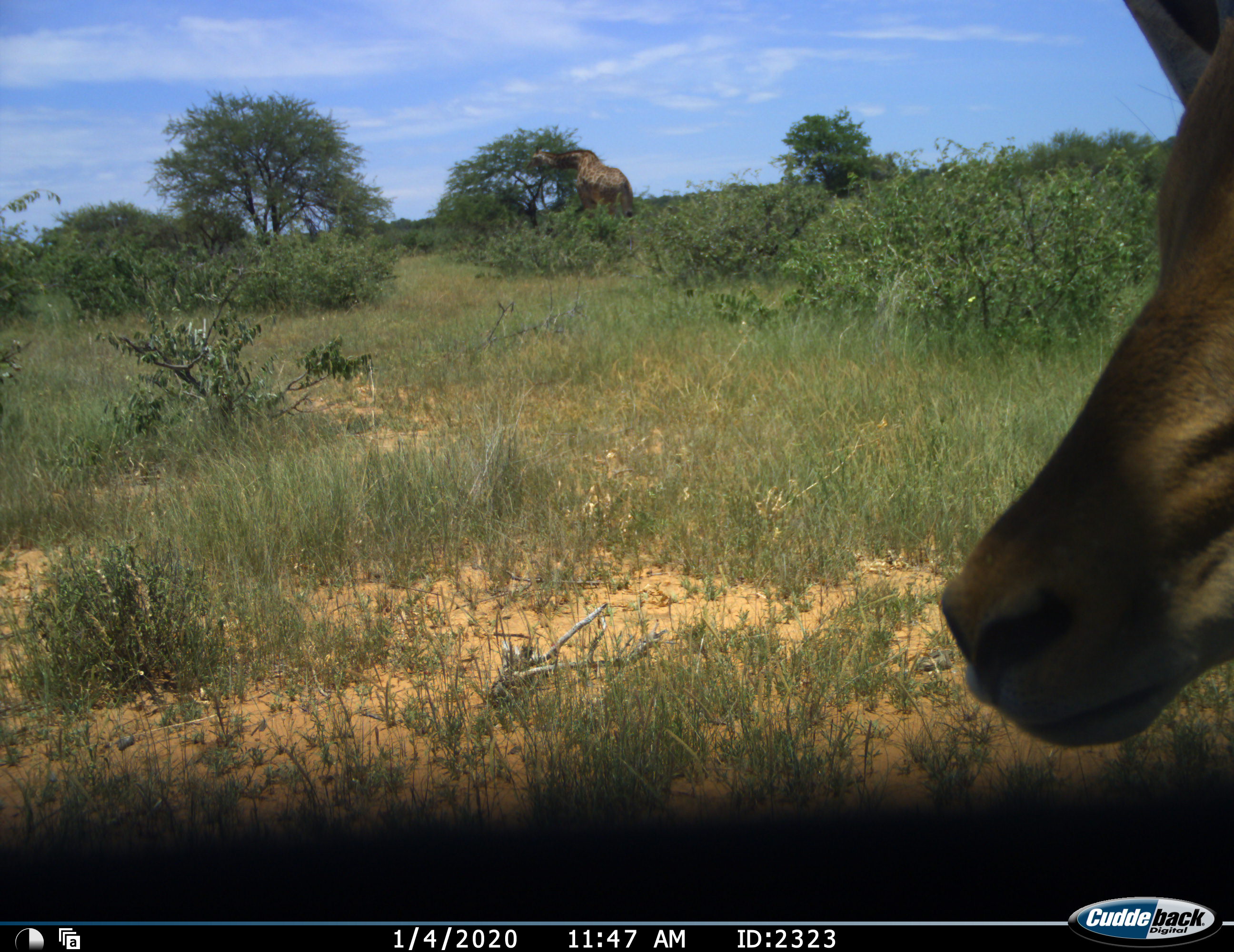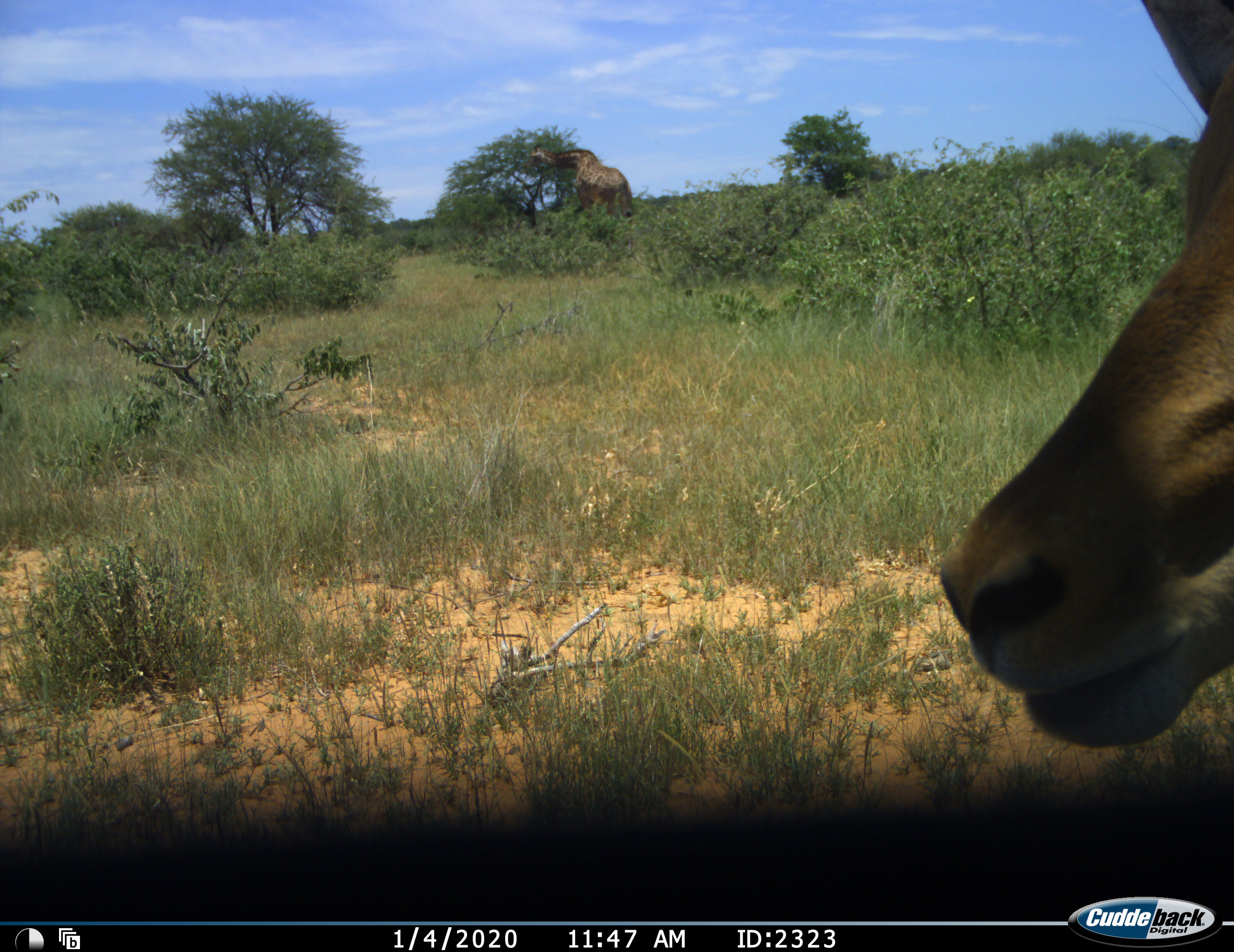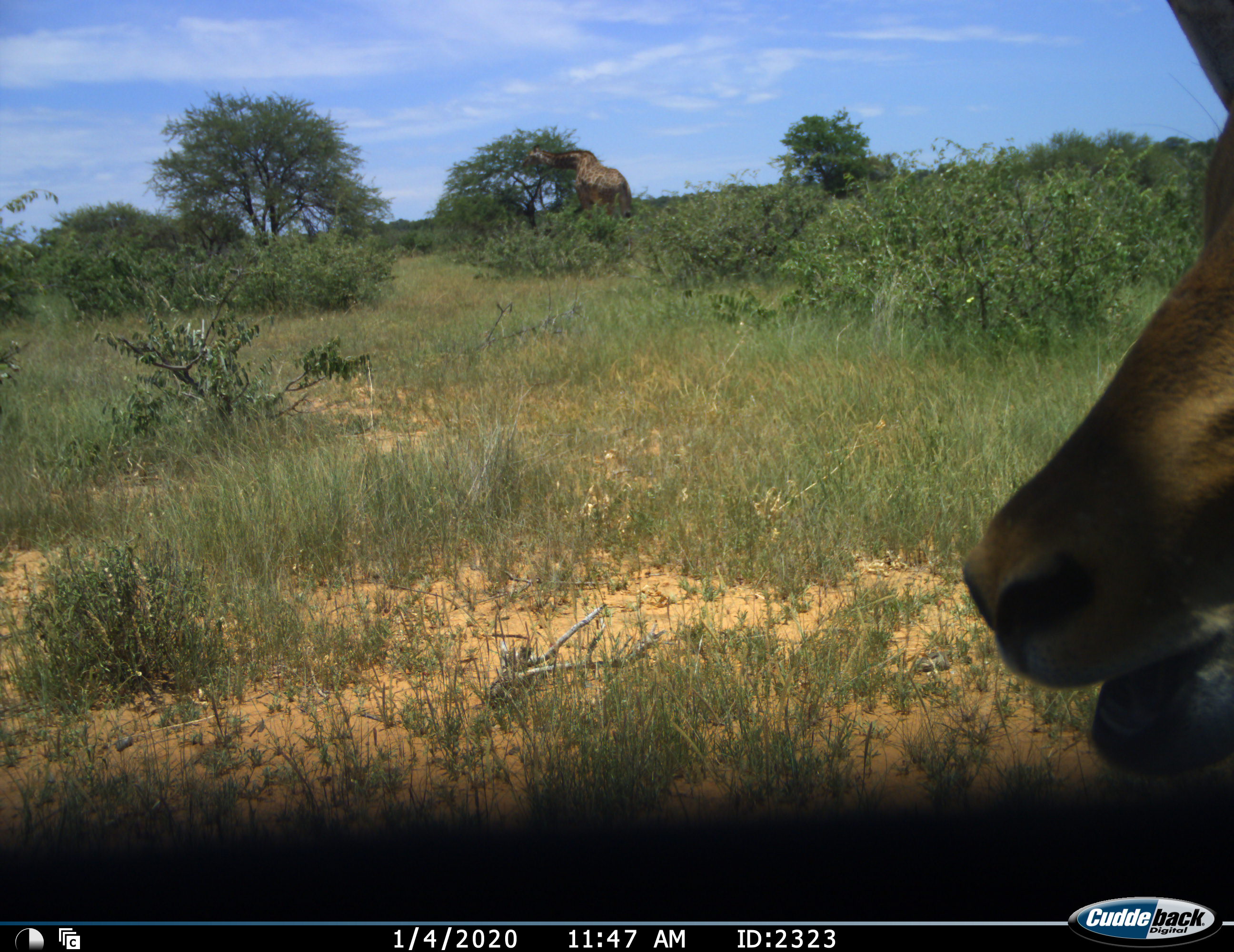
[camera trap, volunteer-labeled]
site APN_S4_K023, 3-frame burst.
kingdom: Animalia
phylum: Chordata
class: Mammalia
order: Artiodactyla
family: Giraffidae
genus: Giraffa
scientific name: Giraffa camelopardalis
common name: giraffe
Giraffe (Giraffa camelopardalis), count 1. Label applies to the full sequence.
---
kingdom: Animalia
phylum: Chordata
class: Mammalia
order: Artiodactyla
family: Bovidae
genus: Aepyceros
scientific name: Aepyceros melampus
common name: impala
Impala (Aepyceros melampus), count 1. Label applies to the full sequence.